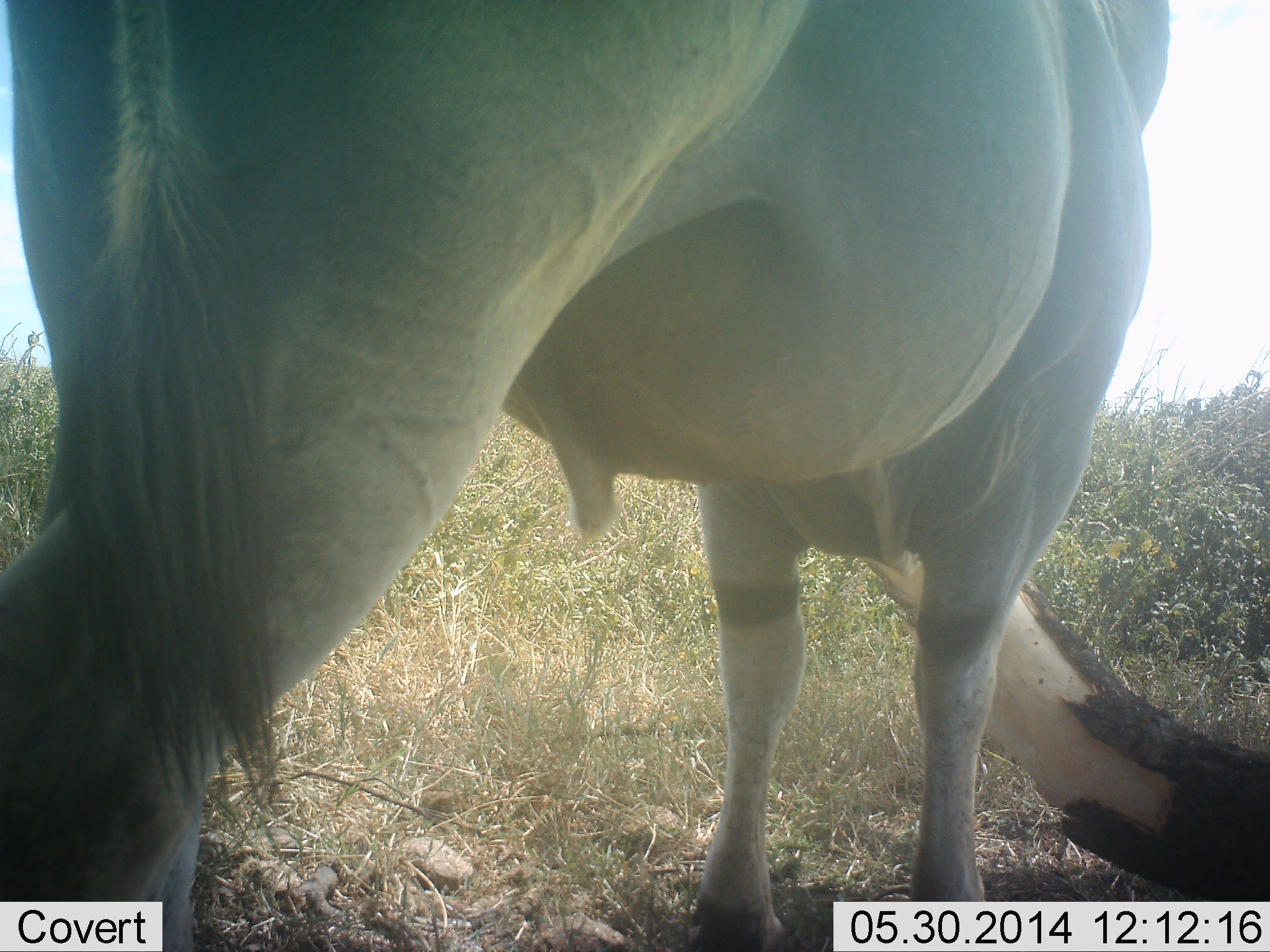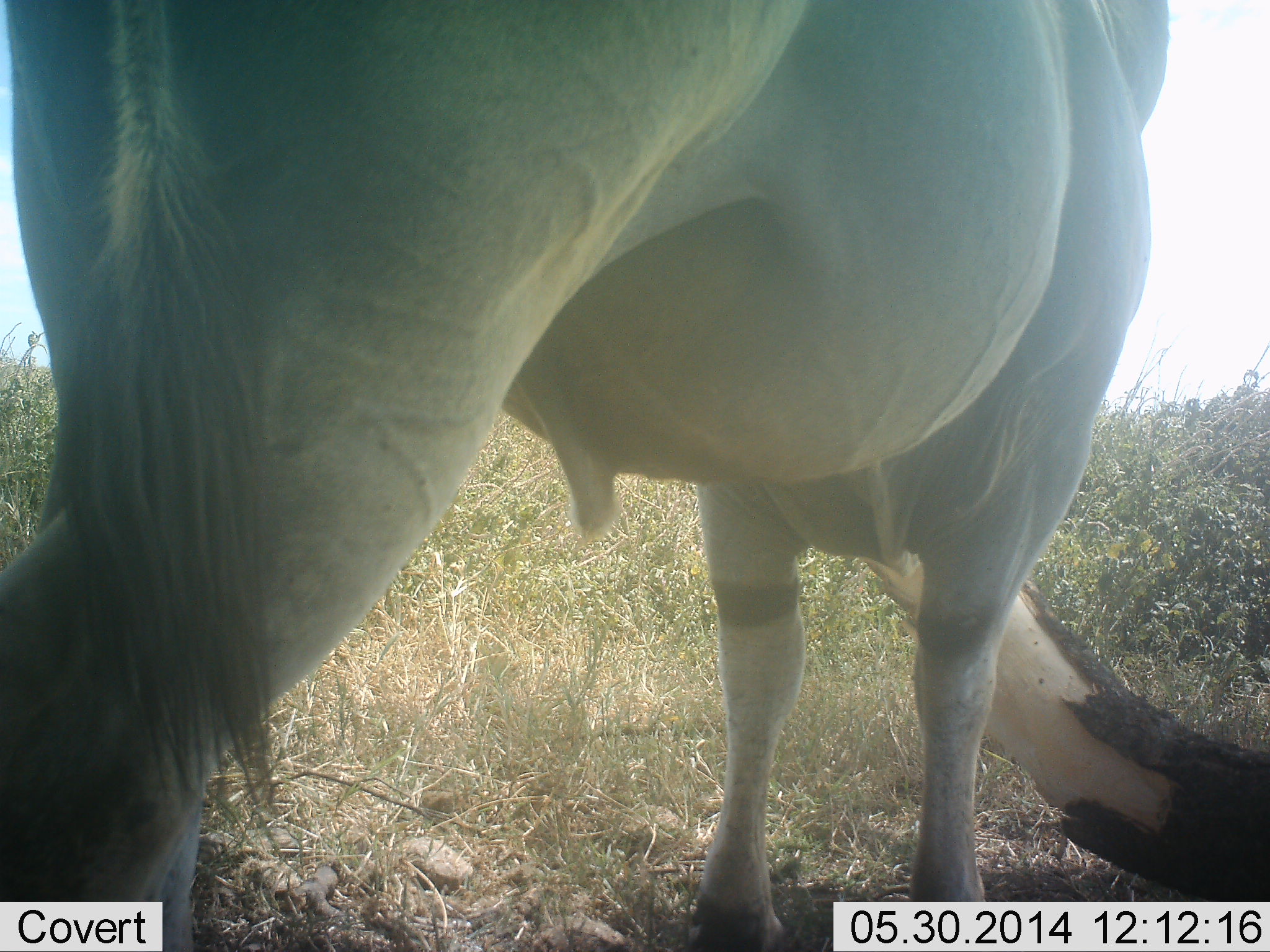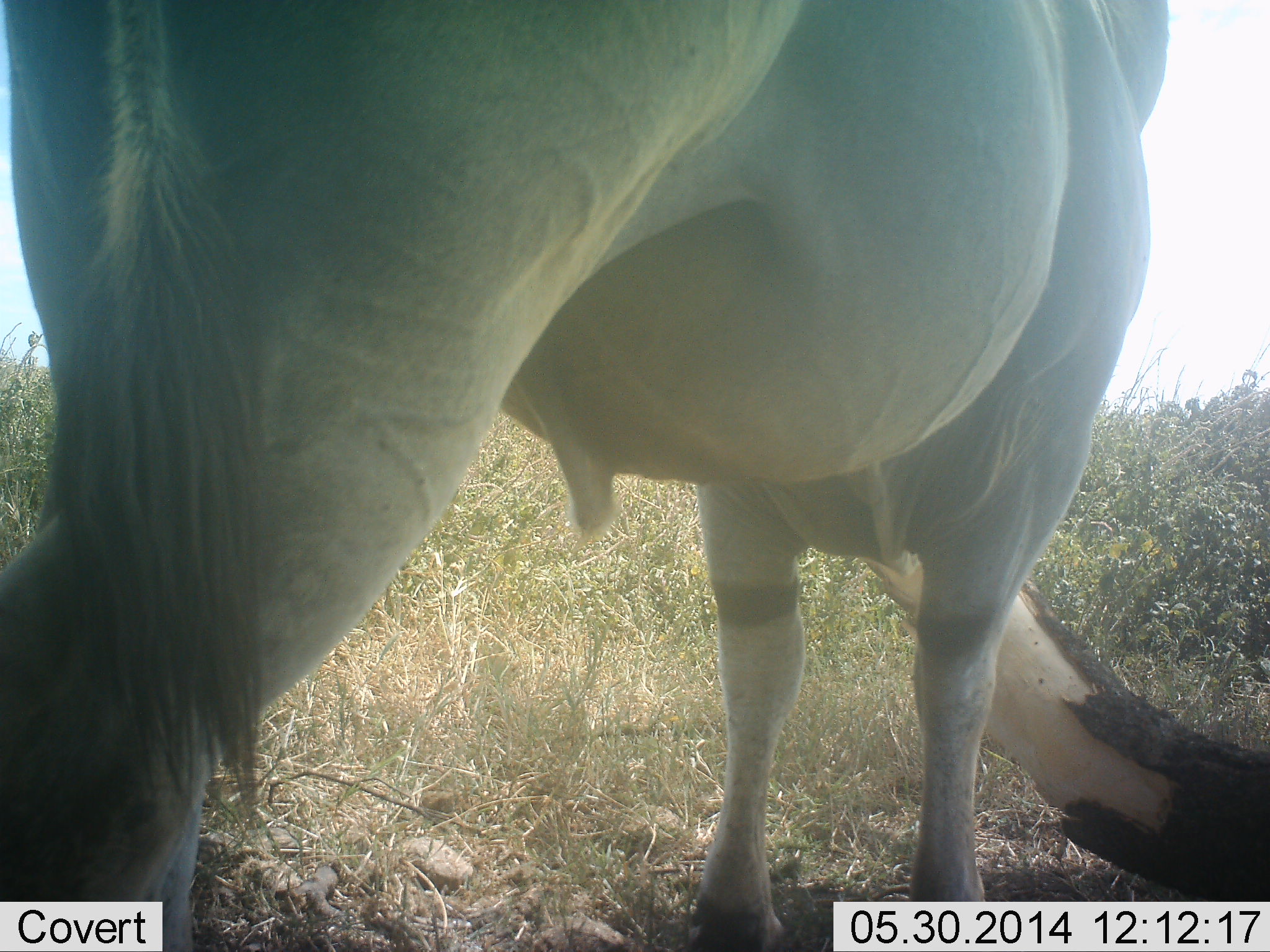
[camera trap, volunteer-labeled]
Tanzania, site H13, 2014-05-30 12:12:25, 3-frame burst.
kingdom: Animalia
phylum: Chordata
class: Mammalia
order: Artiodactyla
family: Bovidae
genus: Tragelaphus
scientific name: Tragelaphus oryx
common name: eland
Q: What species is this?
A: Eland (Tragelaphus oryx).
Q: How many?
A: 1.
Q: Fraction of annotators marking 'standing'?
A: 96%.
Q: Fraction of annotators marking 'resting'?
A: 4%.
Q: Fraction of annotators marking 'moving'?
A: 2%.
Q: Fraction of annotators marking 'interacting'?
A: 0%.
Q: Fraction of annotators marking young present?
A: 0%.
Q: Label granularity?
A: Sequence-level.